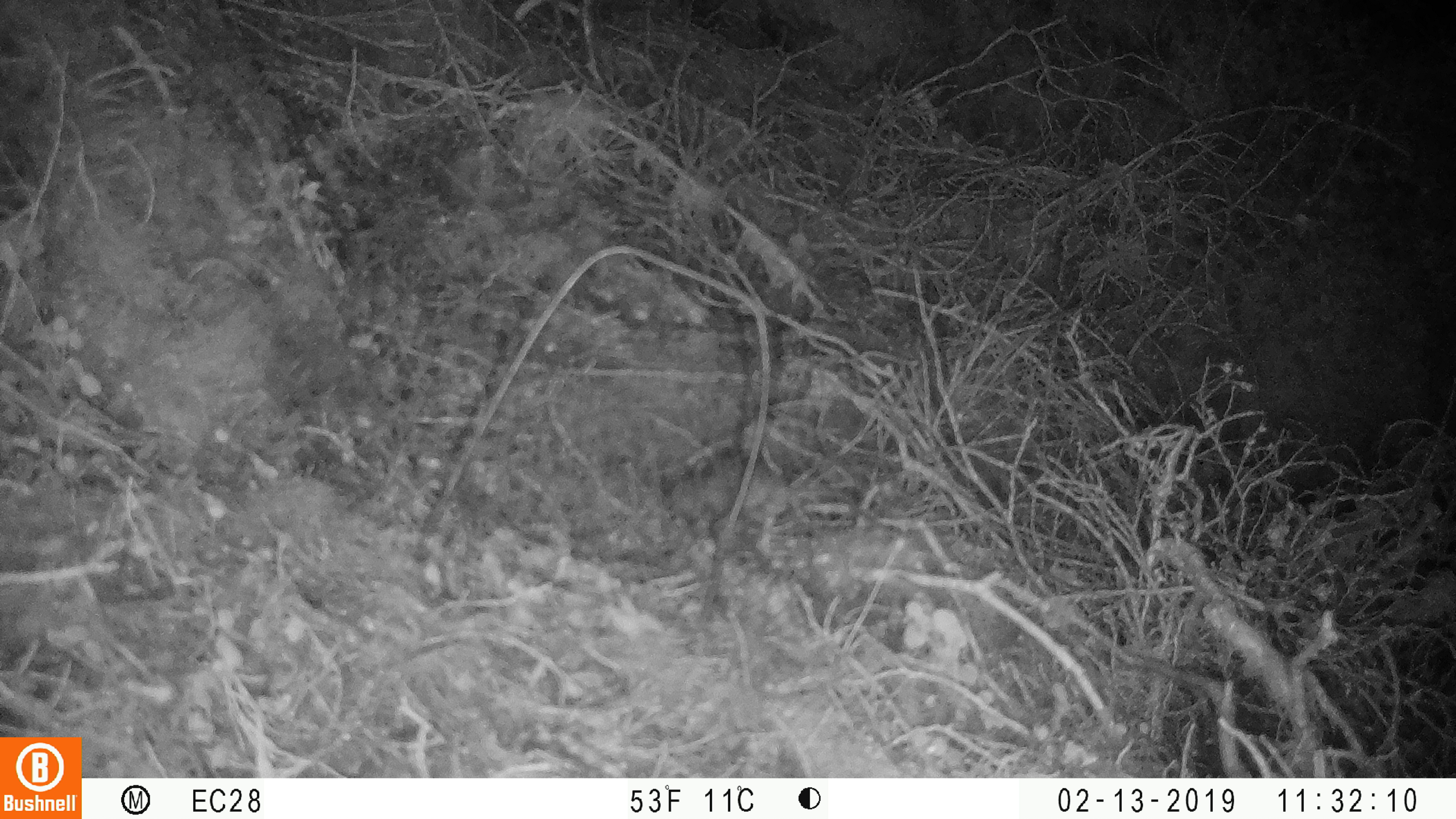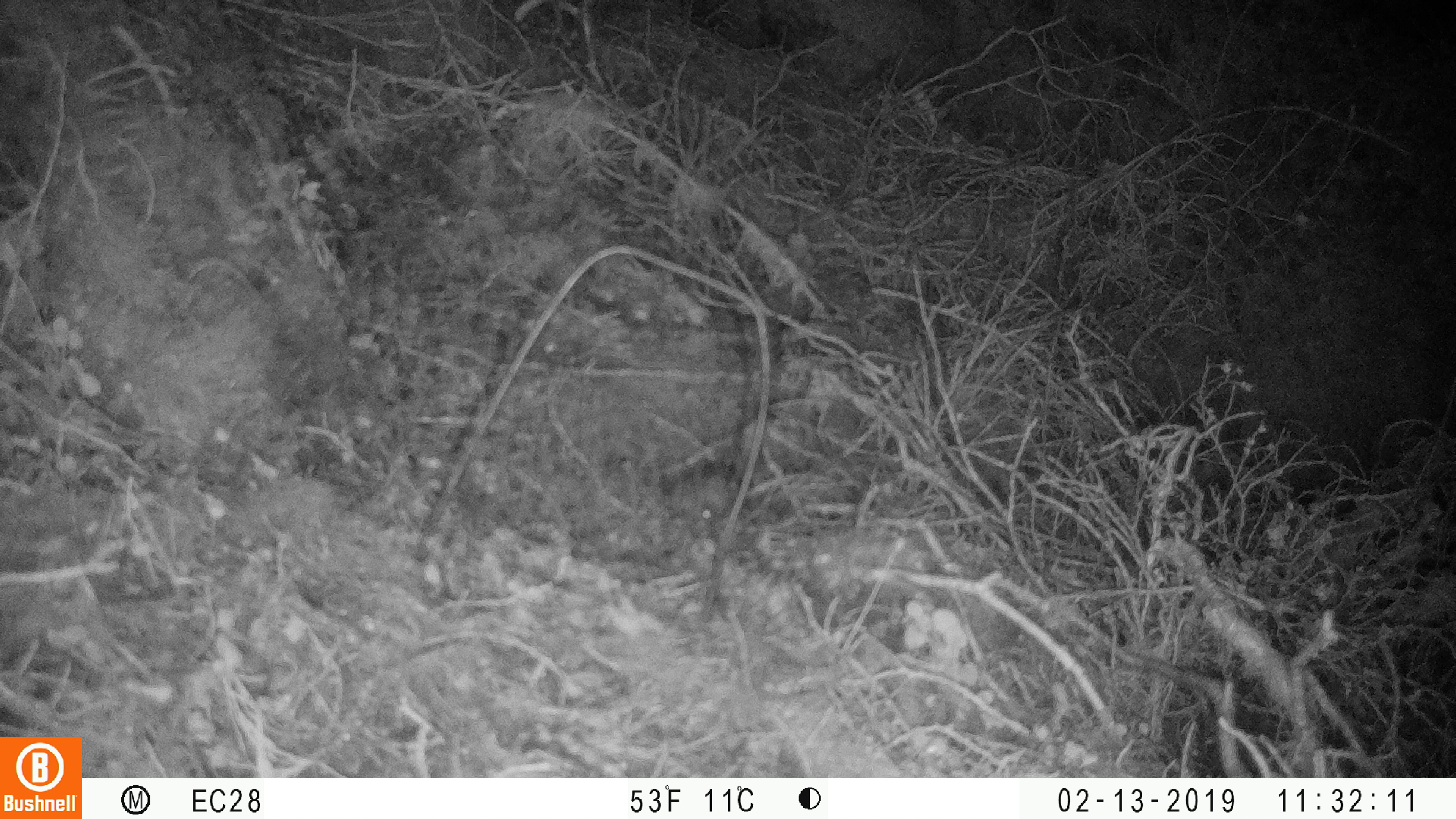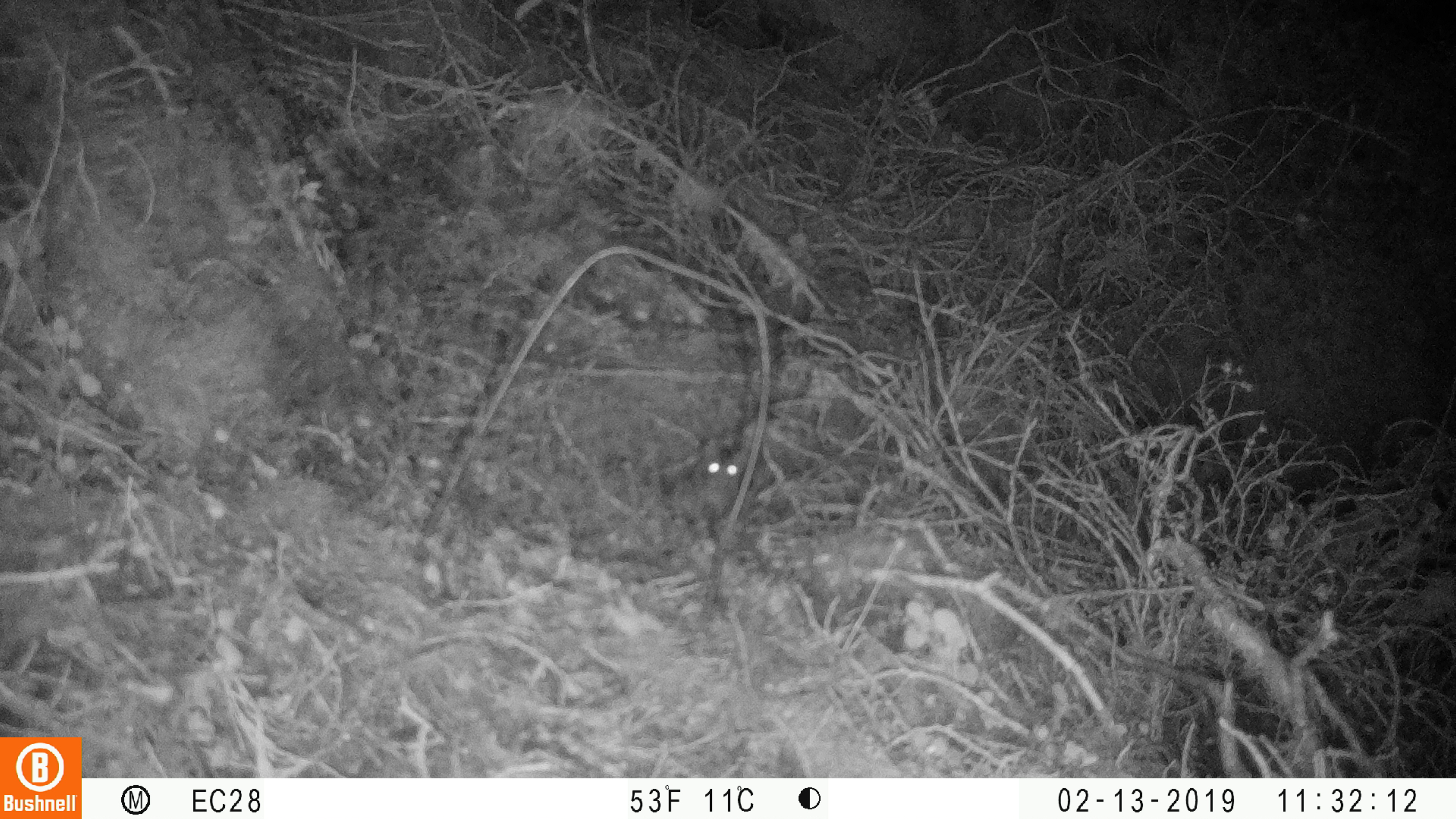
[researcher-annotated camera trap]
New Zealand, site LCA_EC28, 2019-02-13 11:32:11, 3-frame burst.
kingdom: Animalia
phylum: Chordata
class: Mammalia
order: Rodentia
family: Muridae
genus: Mus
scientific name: Mus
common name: mouse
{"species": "mouse (Mus)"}